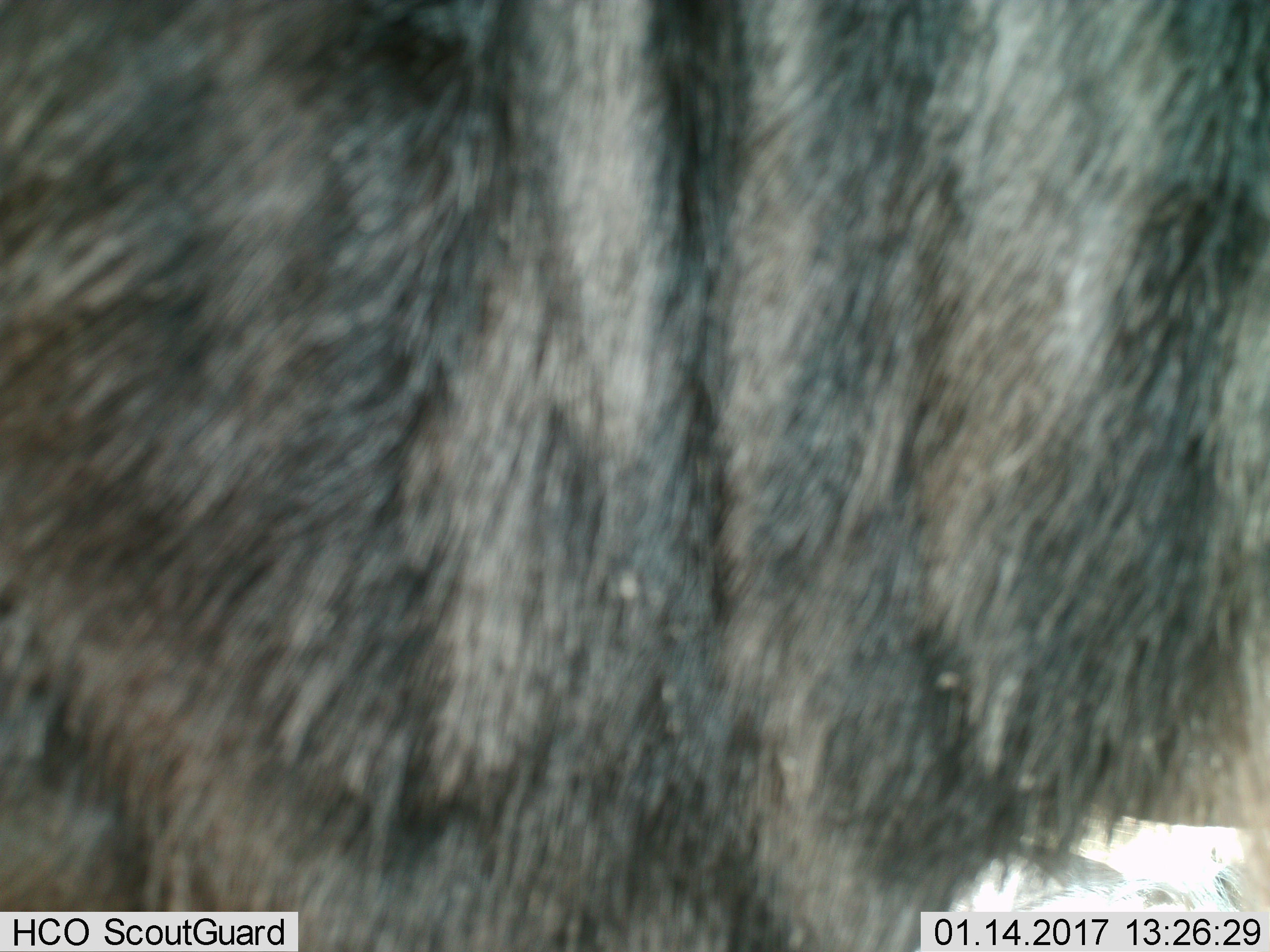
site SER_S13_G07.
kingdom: Animalia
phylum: Chordata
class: Mammalia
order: Artiodactyla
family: Bovidae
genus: Connochaetes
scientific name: Connochaetes taurinus taurinus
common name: blue wildebeest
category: wildebeestblue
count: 1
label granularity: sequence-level